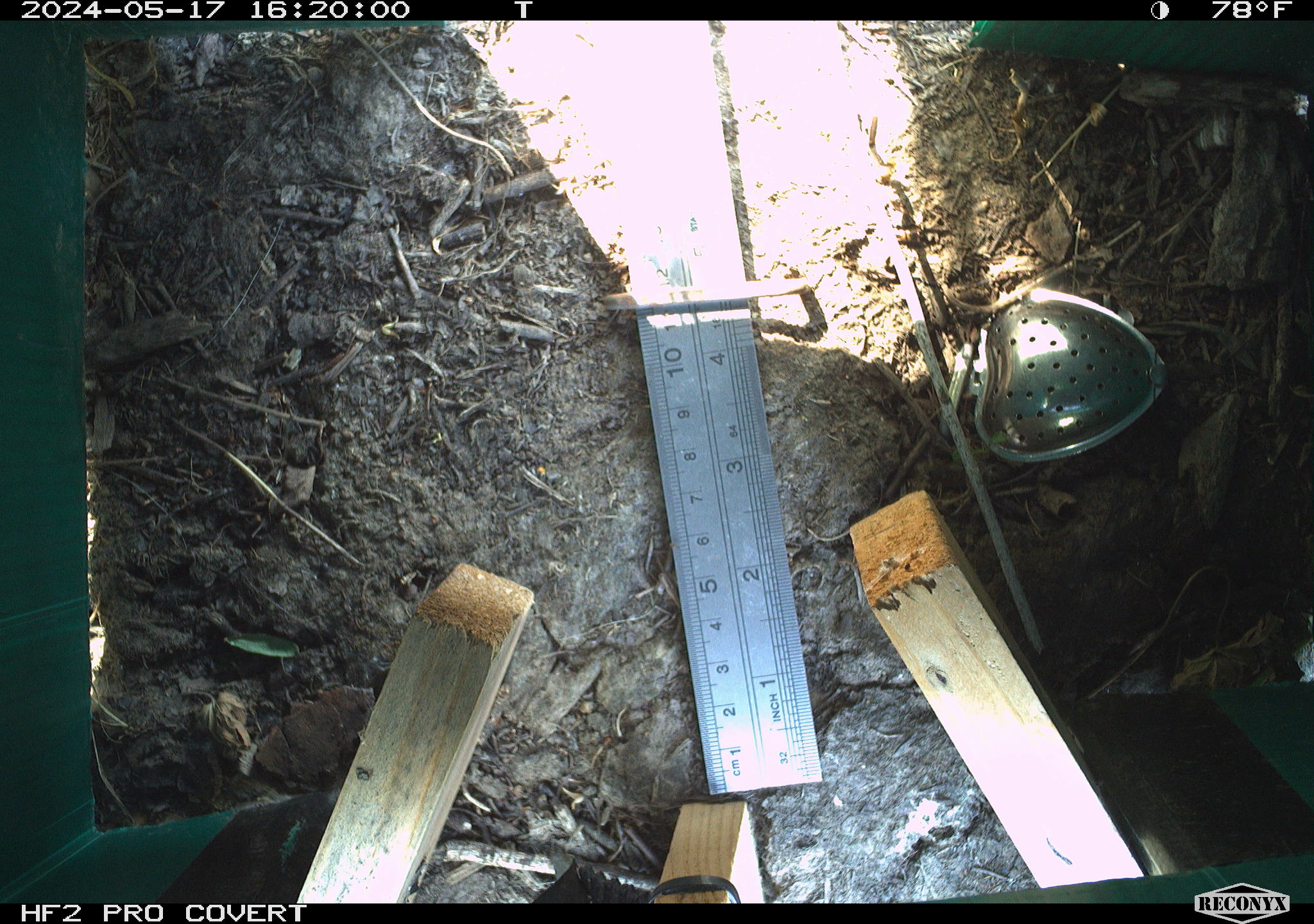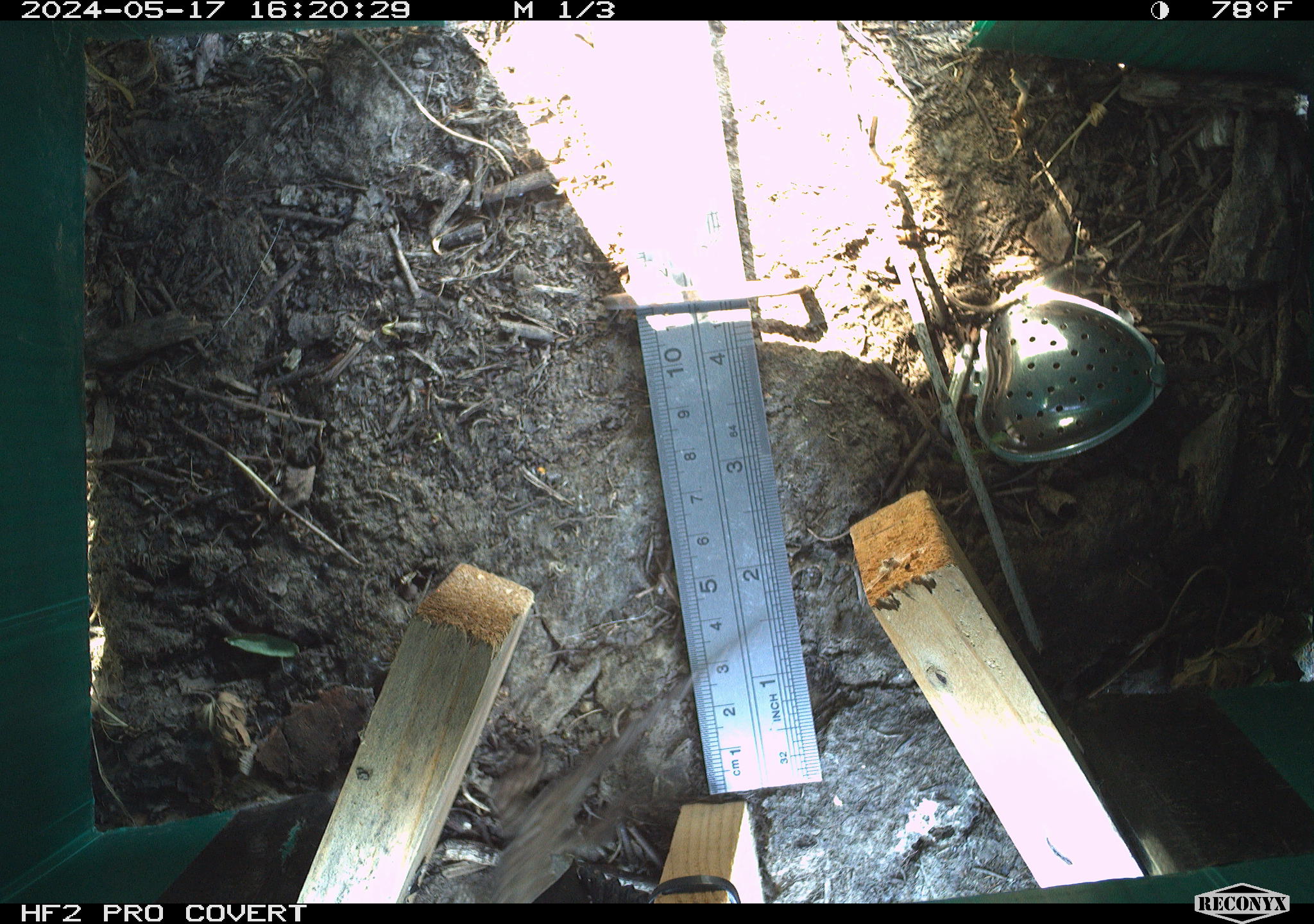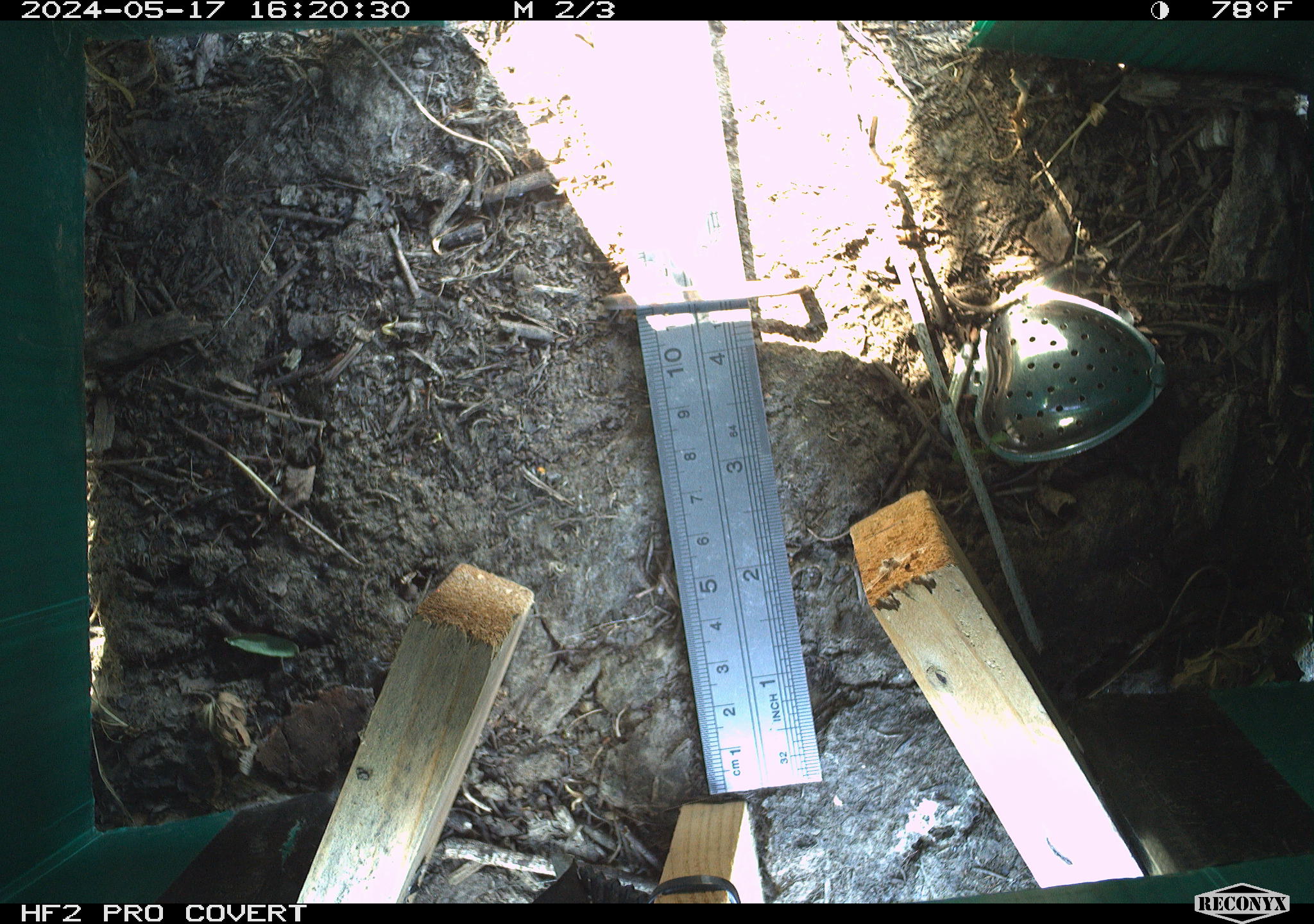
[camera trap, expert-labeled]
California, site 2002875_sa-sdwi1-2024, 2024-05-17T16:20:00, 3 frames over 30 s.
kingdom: Animalia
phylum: Chordata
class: Reptilia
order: Squamata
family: Phrynosomatidae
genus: Sceloporus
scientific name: Sceloporus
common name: spiny lizards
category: sceloporus species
Sceloporus species (spiny lizards) (Sceloporus).